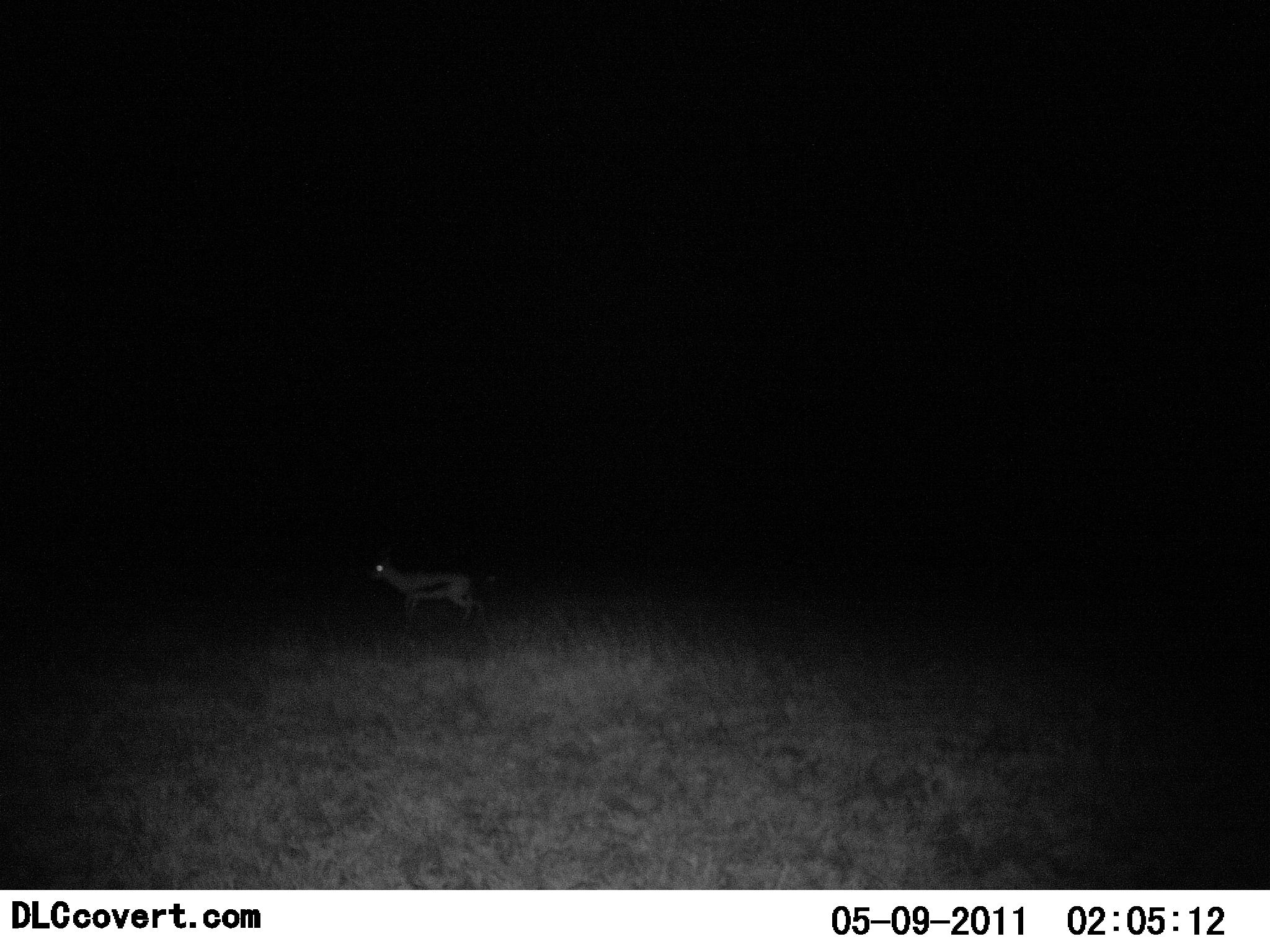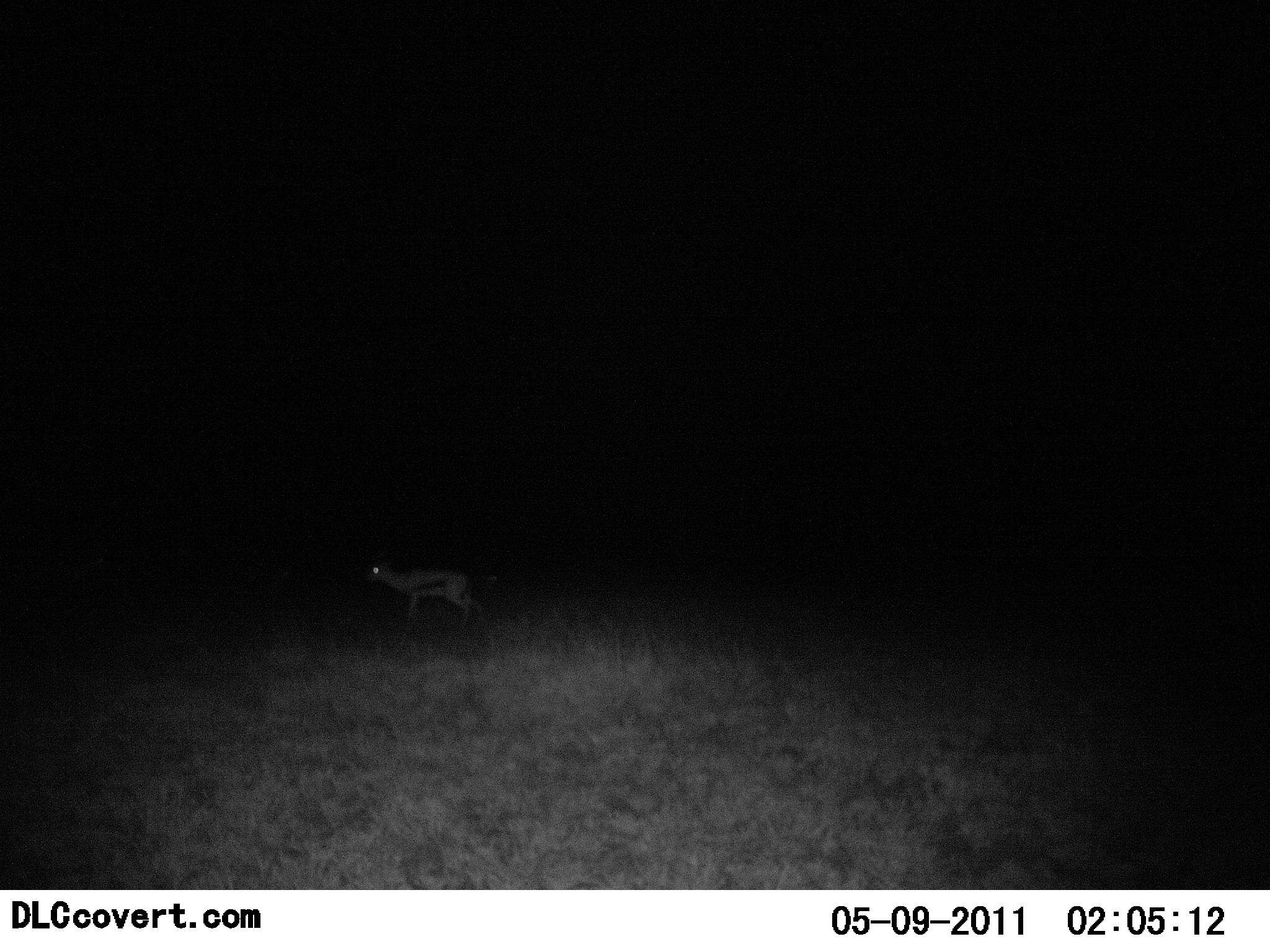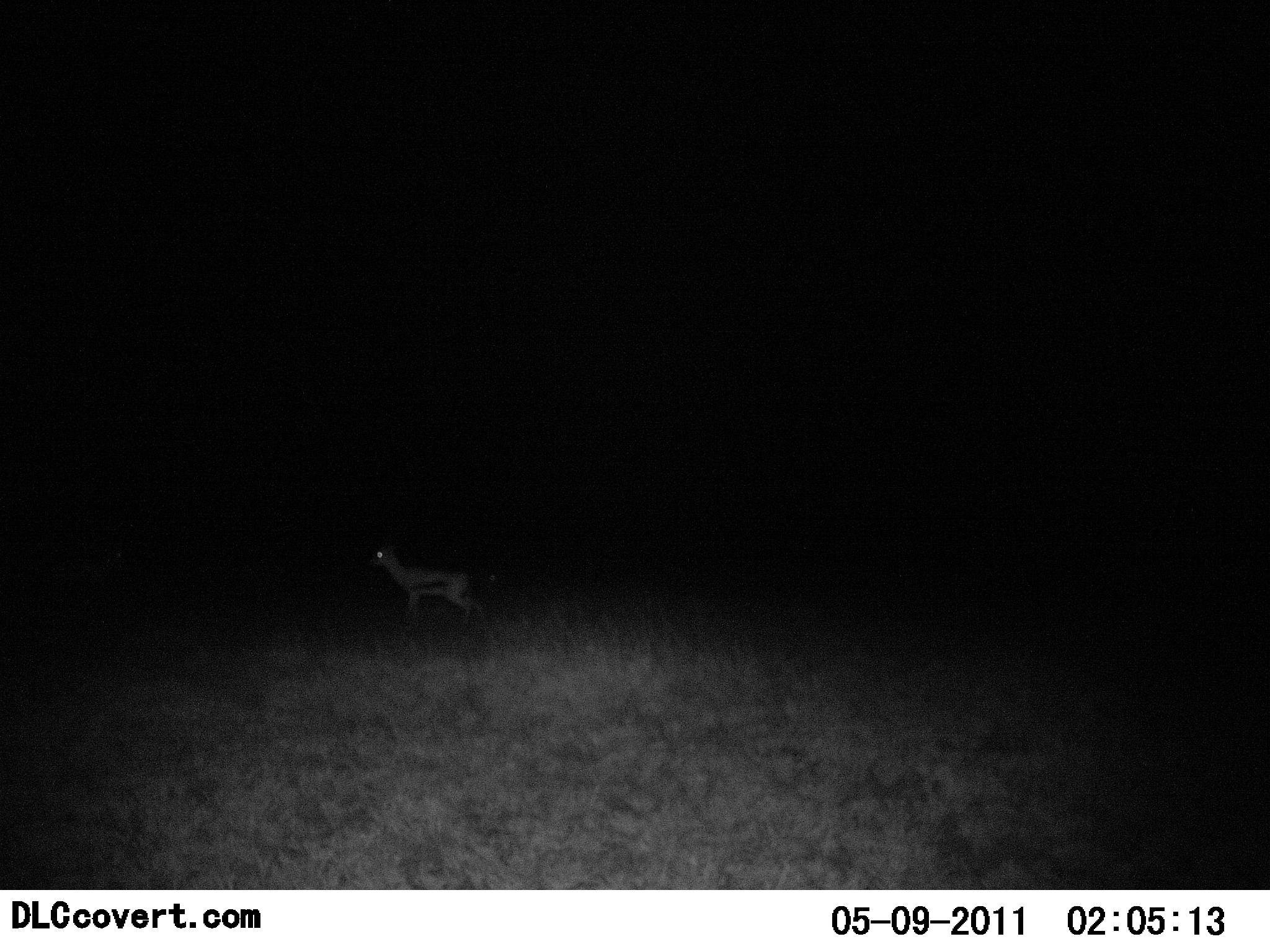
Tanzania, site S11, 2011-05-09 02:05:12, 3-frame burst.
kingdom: Animalia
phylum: Chordata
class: Mammalia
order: Artiodactyla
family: Bovidae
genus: Eudorcas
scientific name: Eudorcas thomsonii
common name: thomson's gazelle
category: gazellethomsons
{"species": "gazellethomsons (thomson's gazelle) (Eudorcas thomsonii)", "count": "1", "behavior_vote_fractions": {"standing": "71%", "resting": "0%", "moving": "29%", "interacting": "0%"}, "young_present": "7%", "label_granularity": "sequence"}